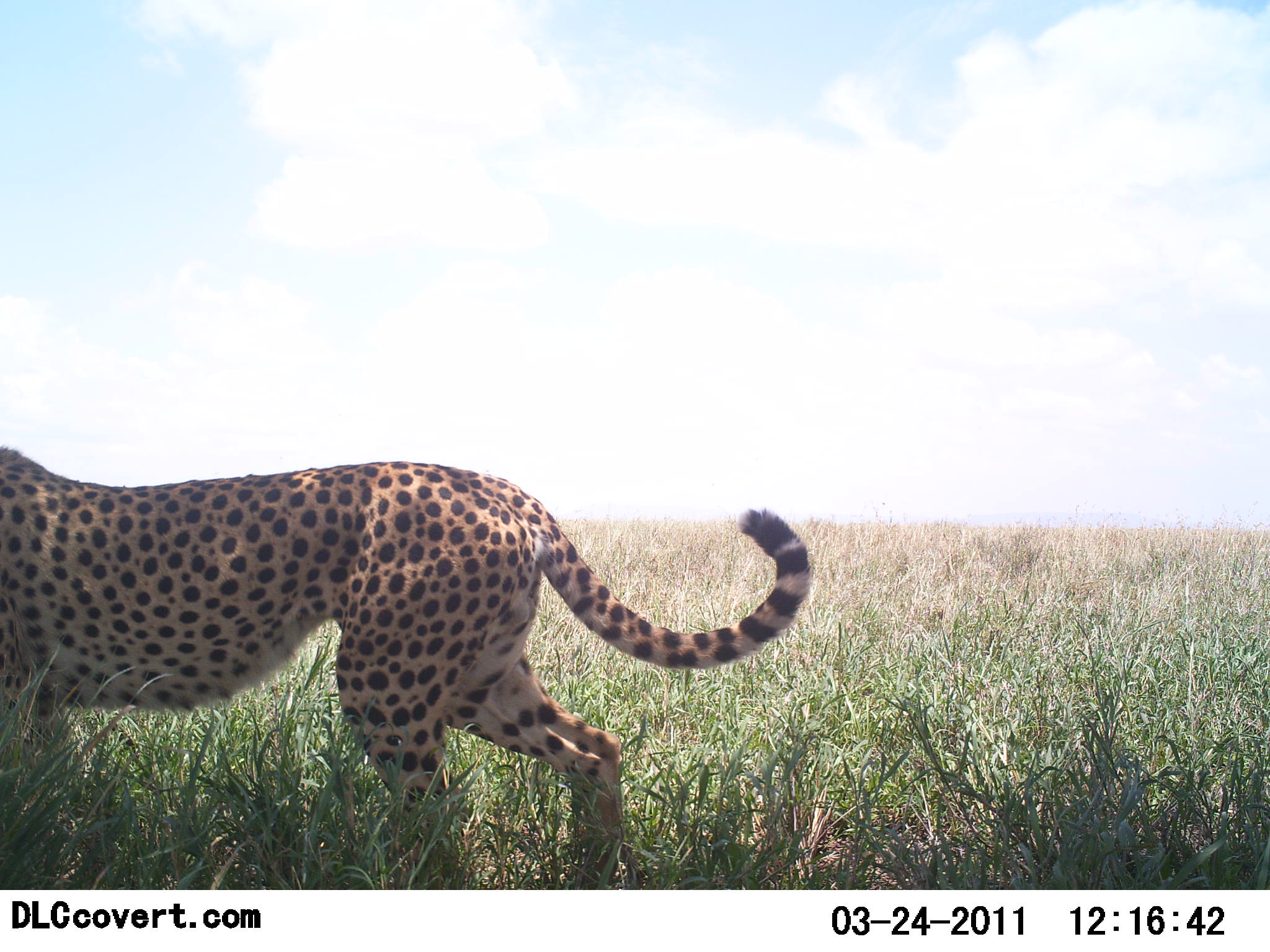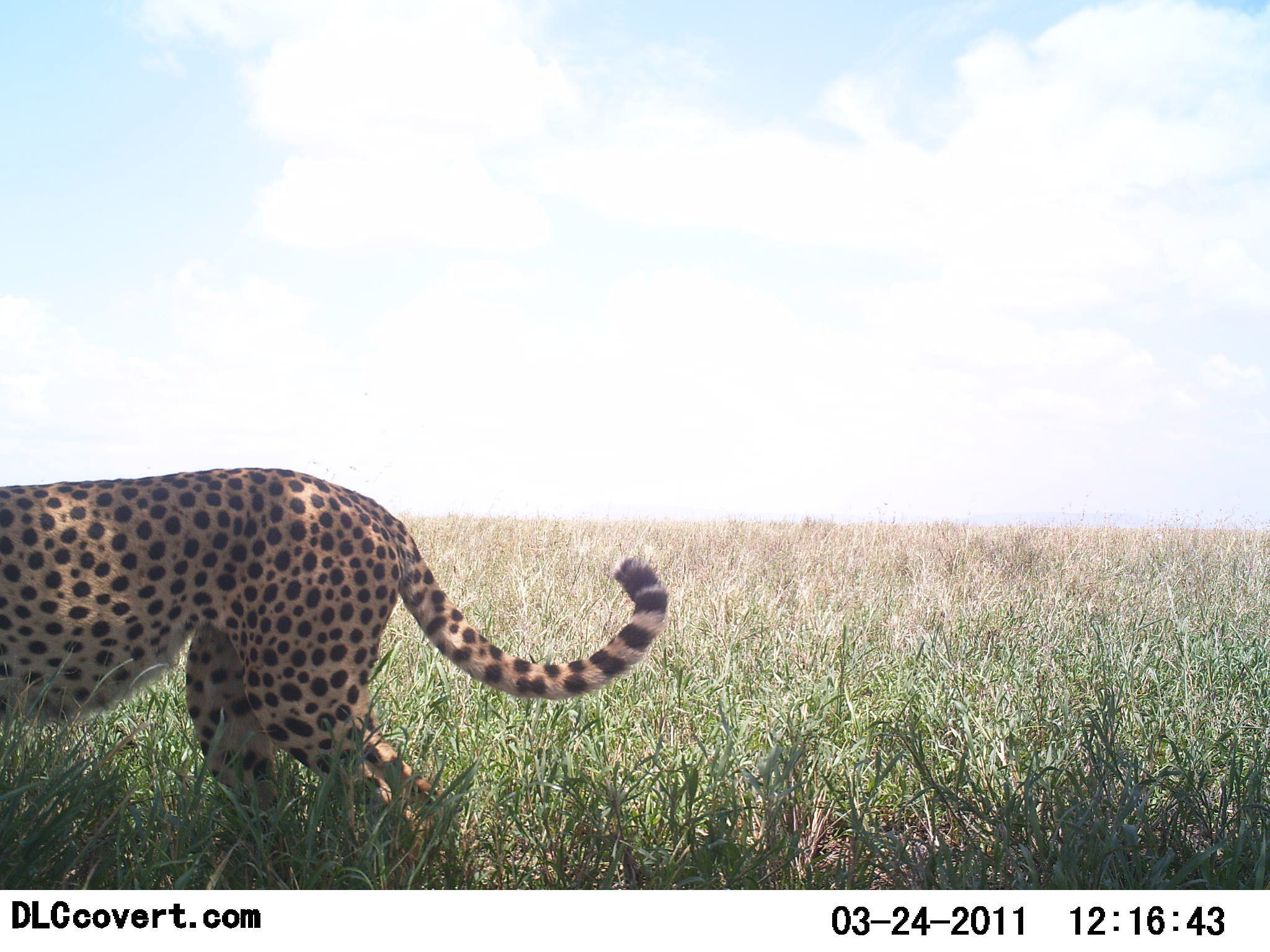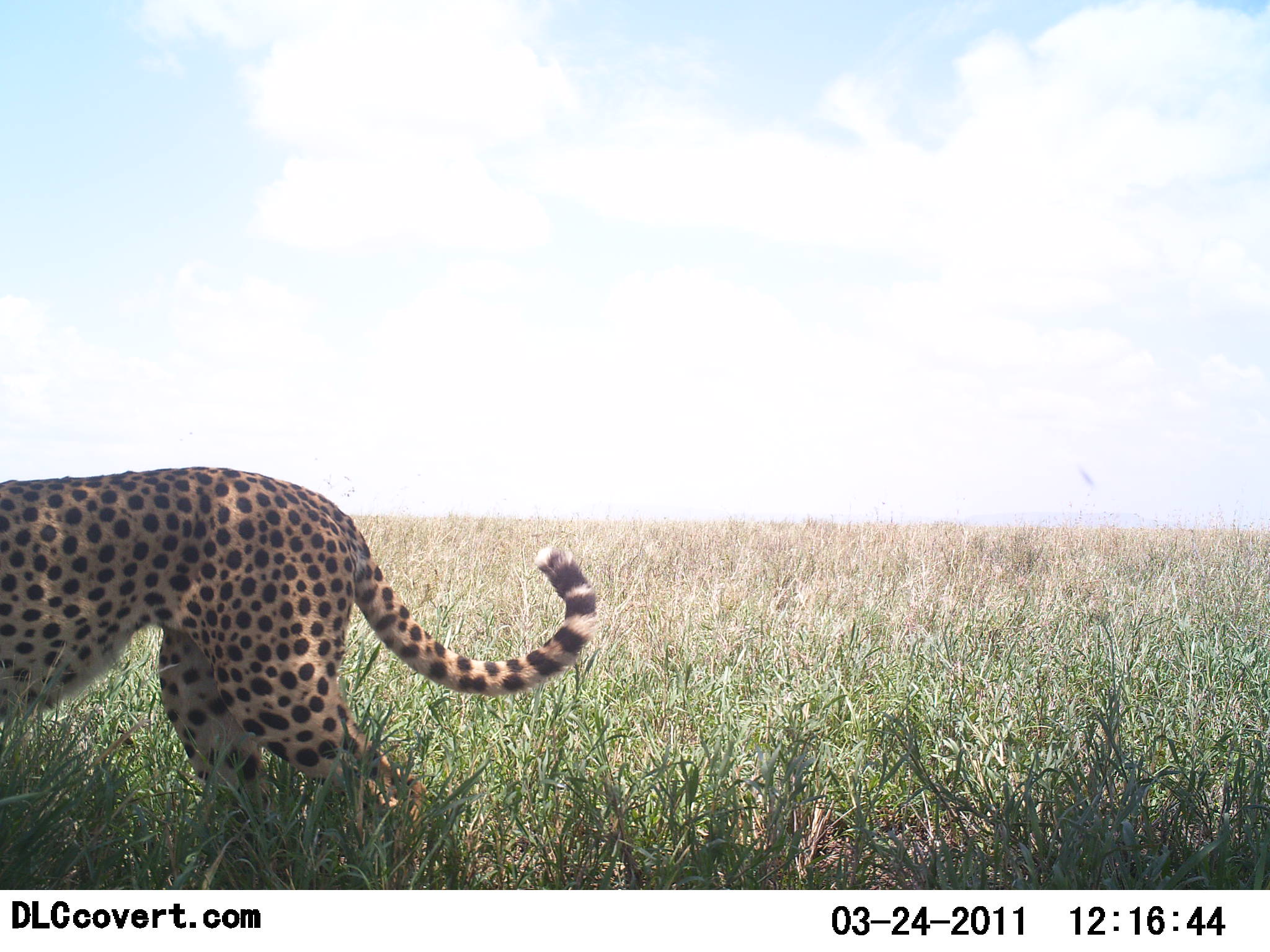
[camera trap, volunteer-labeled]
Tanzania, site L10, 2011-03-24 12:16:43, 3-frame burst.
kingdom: Animalia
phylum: Chordata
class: Mammalia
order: Carnivora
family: Felidae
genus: Acinonyx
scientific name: Acinonyx jubatus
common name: cheetah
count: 1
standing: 15%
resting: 0%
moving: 100%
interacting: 0%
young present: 0%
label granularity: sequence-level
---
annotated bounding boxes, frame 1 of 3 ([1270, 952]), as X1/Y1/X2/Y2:
animal: 0/441/814/891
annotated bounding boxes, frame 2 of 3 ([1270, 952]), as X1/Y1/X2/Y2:
animal: 1/467/669/859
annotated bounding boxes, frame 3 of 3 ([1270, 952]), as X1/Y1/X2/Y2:
animal: 0/469/602/890